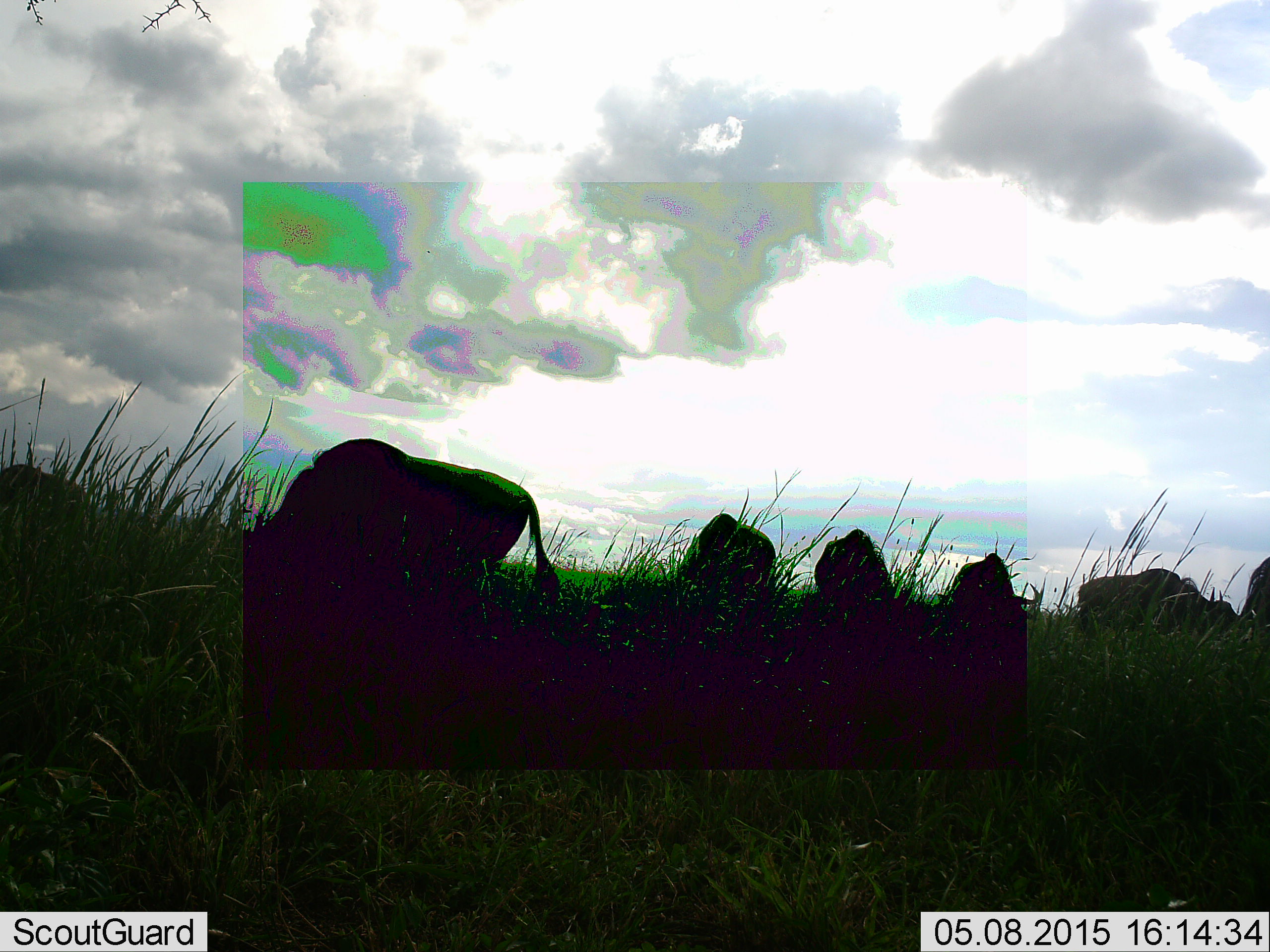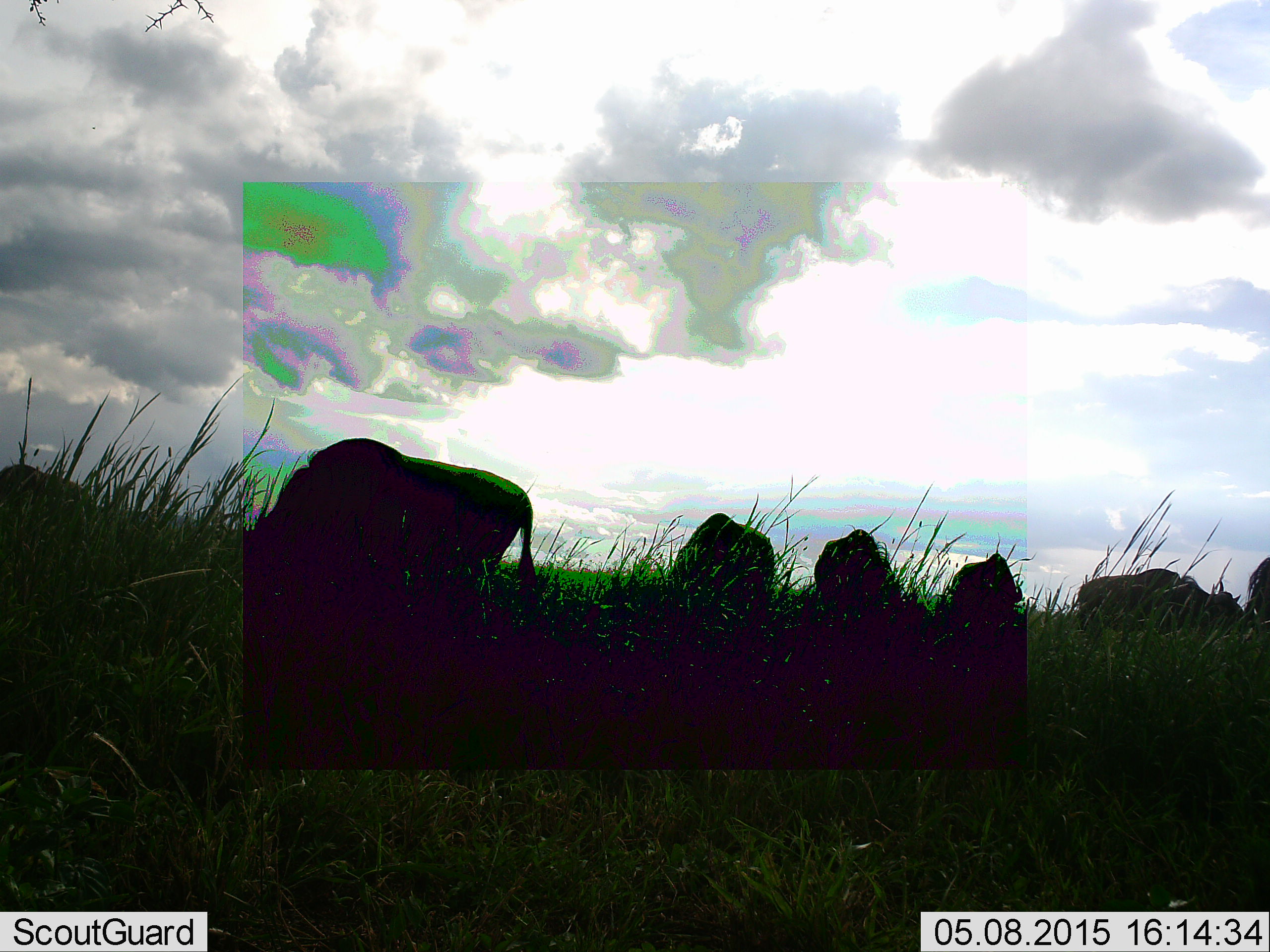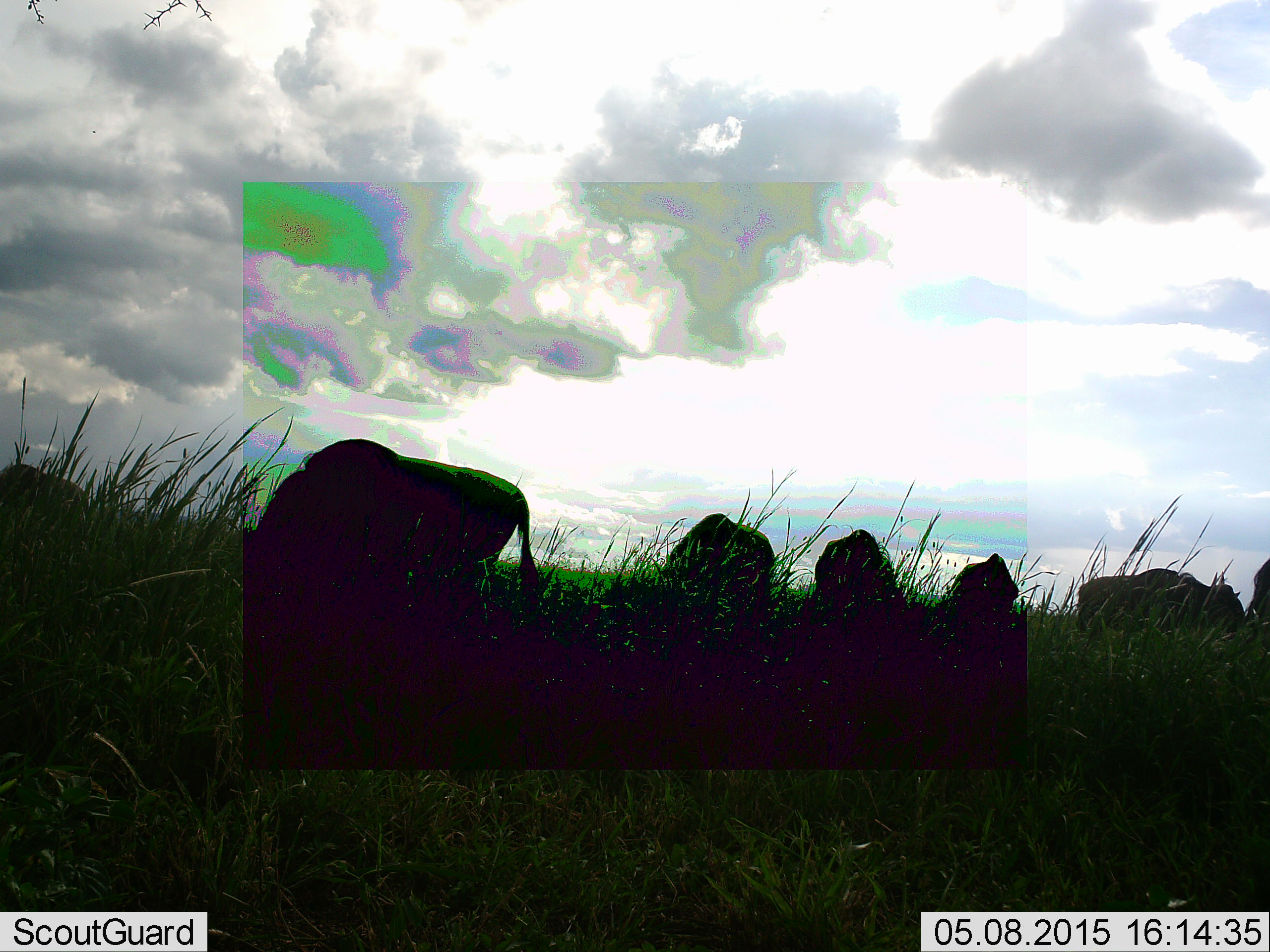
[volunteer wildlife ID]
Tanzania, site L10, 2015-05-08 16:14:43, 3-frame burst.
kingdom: Animalia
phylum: Chordata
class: Mammalia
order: Artiodactyla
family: Bovidae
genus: Connochaetes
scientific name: Connochaetes taurinus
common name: blue wildebeest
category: wildebeest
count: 7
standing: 10%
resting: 0%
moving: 10%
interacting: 0%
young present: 0%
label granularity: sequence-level